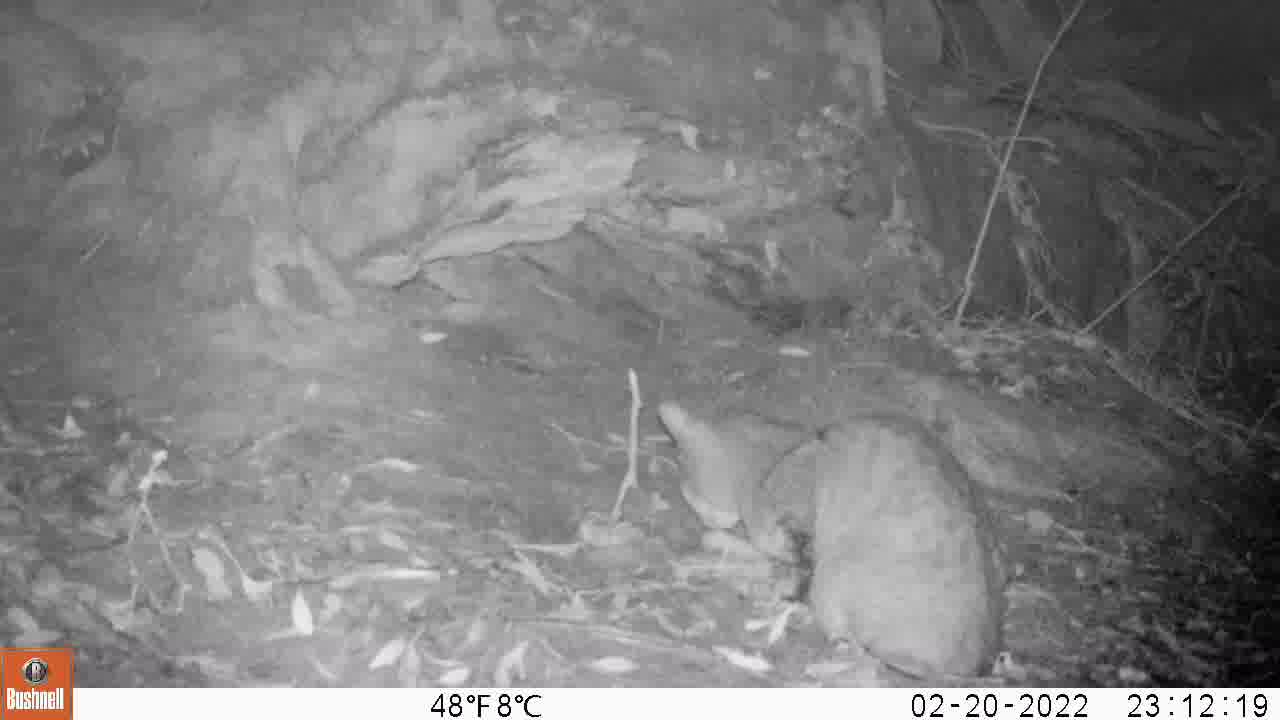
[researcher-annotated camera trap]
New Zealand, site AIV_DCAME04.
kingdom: Animalia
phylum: Chordata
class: Mammalia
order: Carnivora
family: Felidae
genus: Felis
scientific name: Felis catus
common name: domestic cat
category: cat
Cat (domestic cat) (Felis catus).